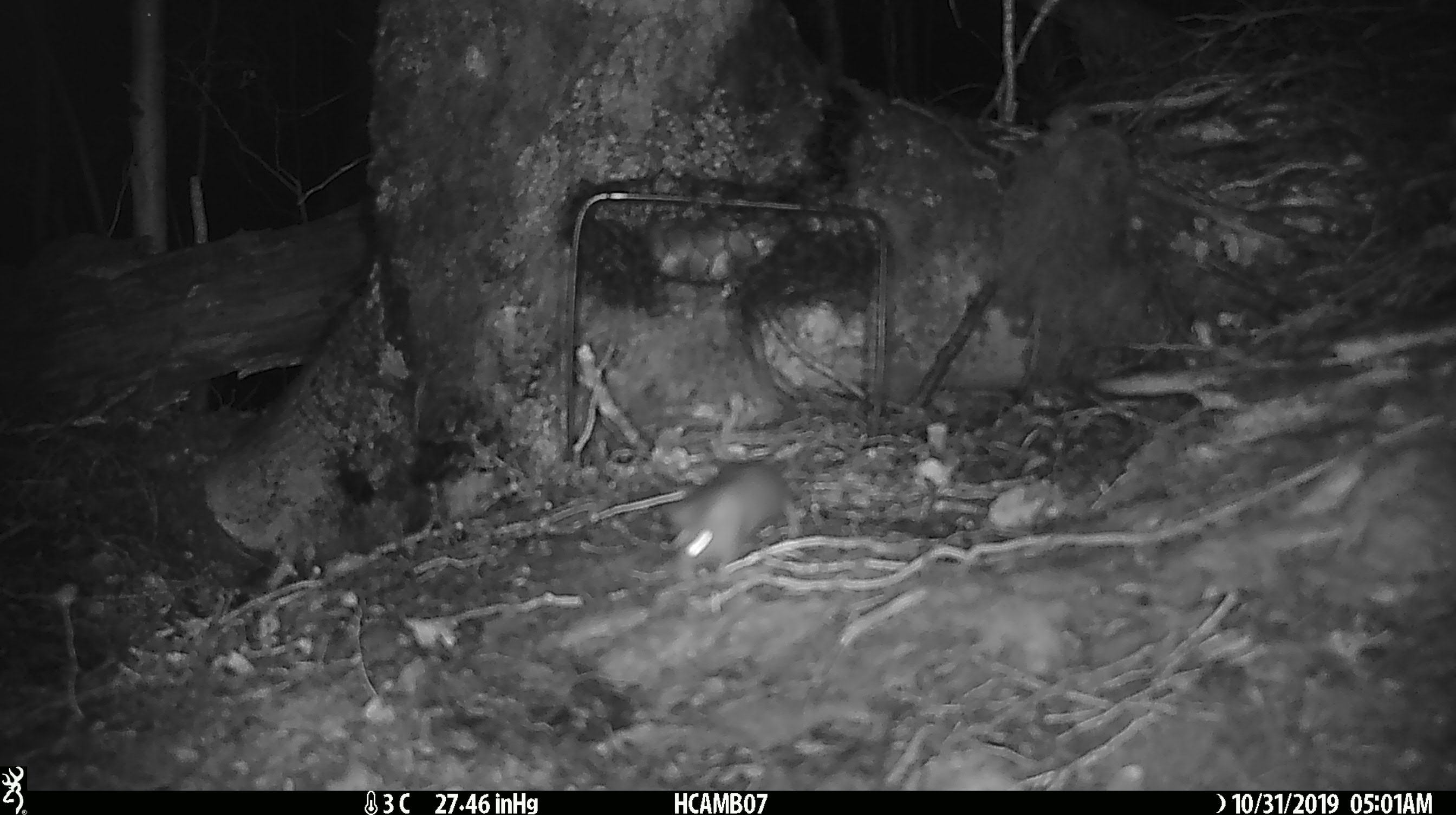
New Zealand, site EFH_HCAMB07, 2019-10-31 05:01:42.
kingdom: Animalia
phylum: Chordata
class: Mammalia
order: Rodentia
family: Muridae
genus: Mus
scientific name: Mus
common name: mouse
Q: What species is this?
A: Mouse (Mus).